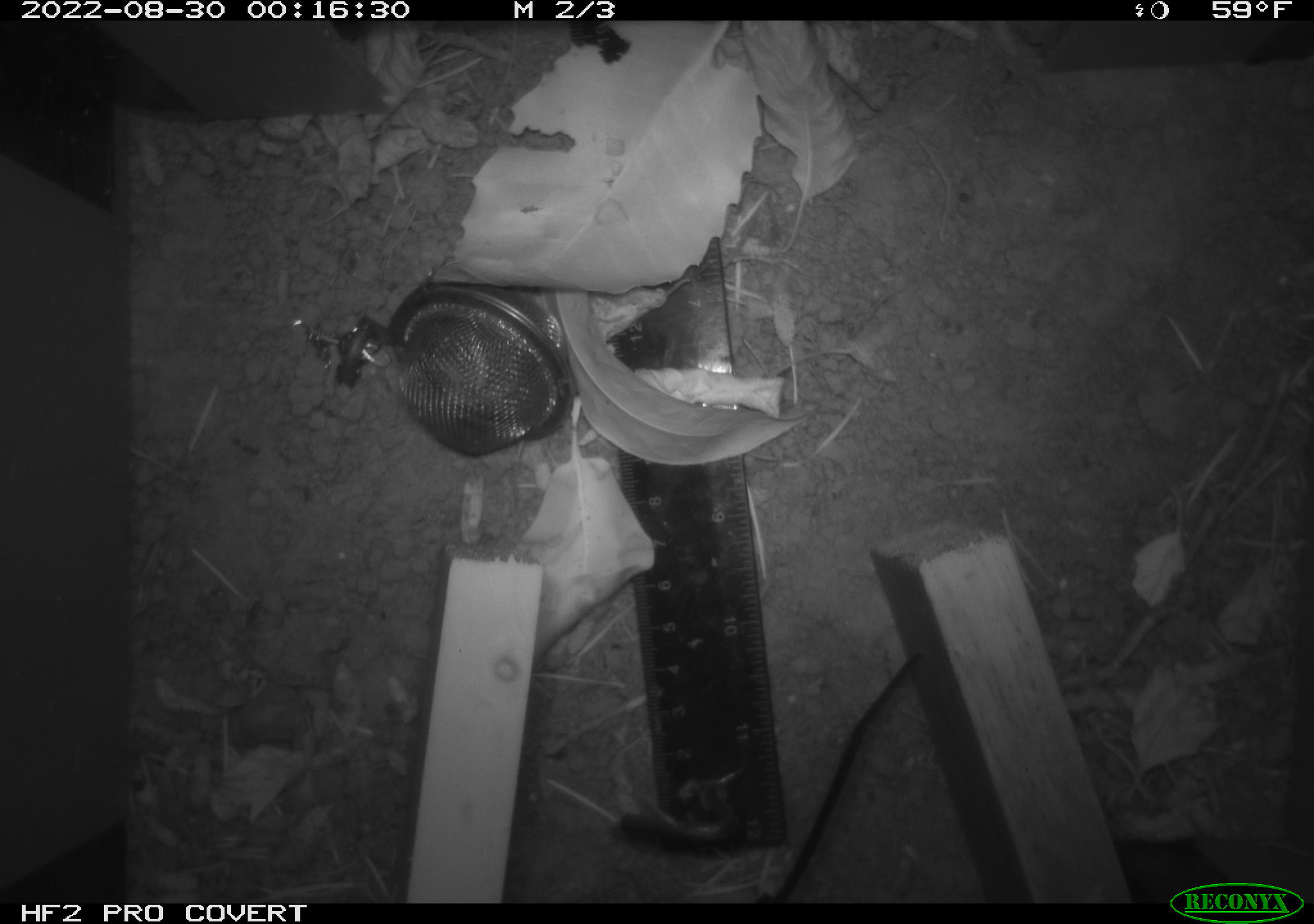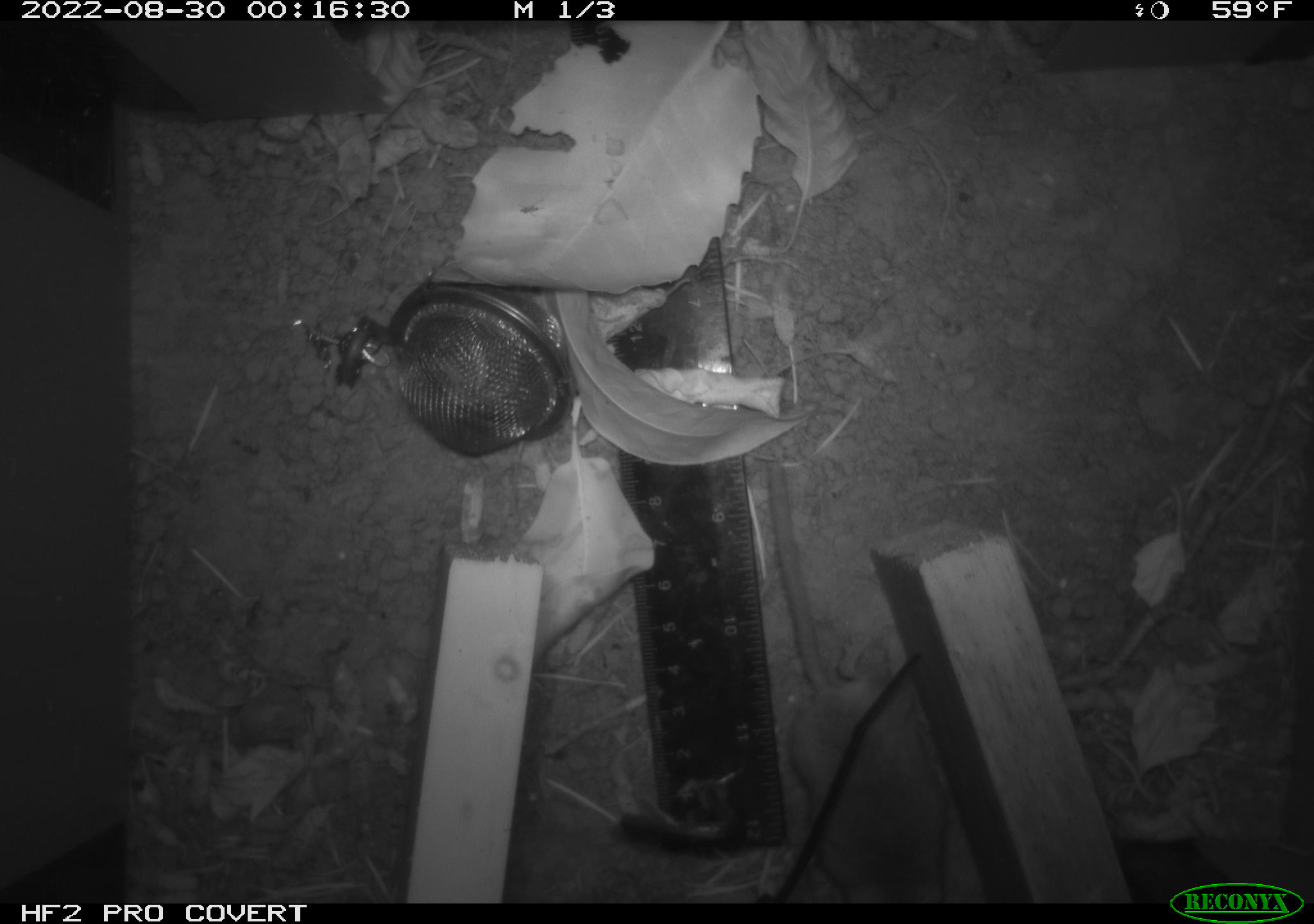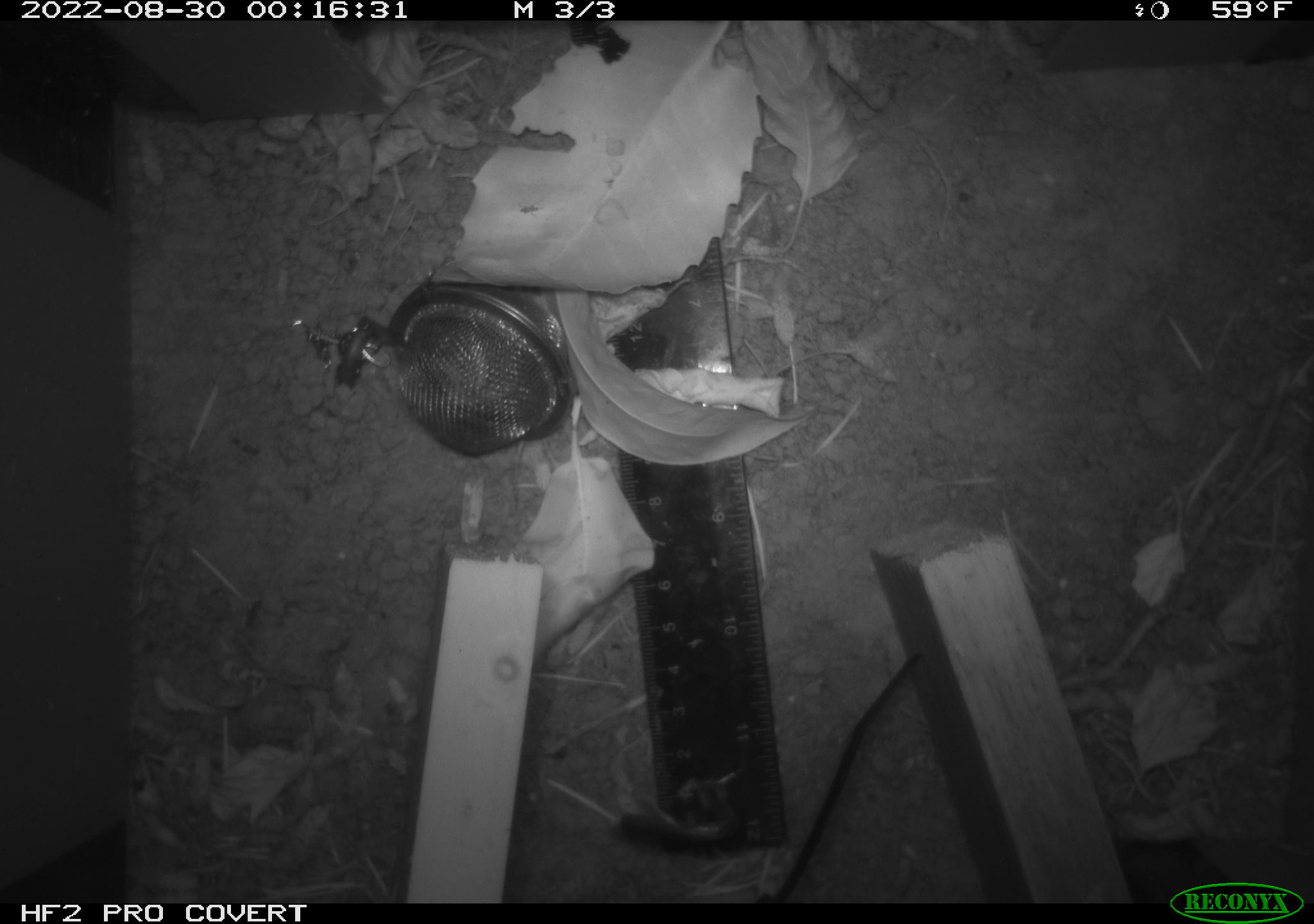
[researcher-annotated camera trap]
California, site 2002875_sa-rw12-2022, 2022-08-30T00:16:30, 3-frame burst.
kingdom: Animalia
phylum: Chordata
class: Mammalia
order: Rodentia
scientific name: Rodentia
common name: rodent